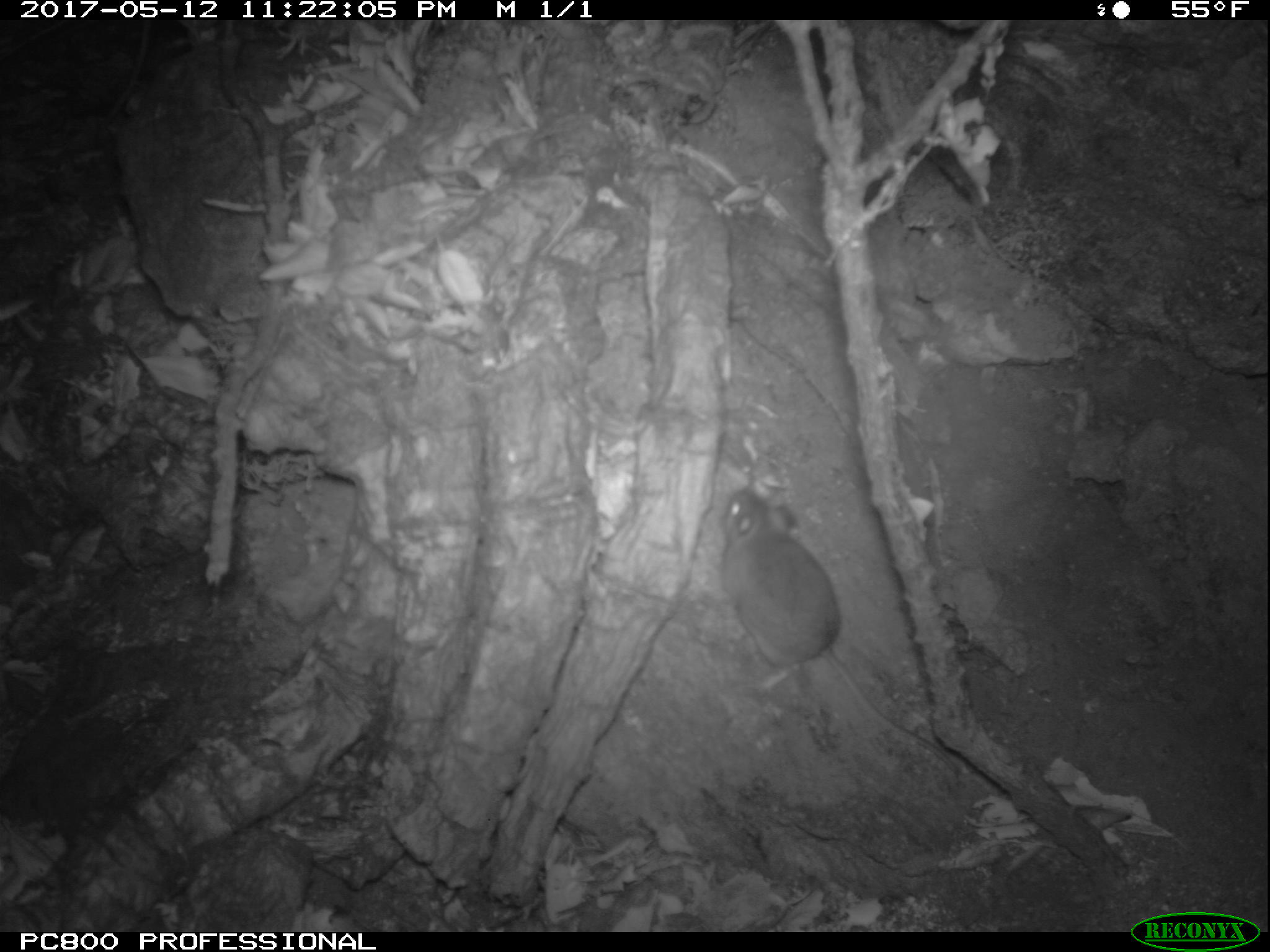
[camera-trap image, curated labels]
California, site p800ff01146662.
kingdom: Animalia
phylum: Chordata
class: Mammalia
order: Rodentia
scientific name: Rodentia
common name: rodent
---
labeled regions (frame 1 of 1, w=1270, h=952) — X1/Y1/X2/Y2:
rodent: 721/484/960/774